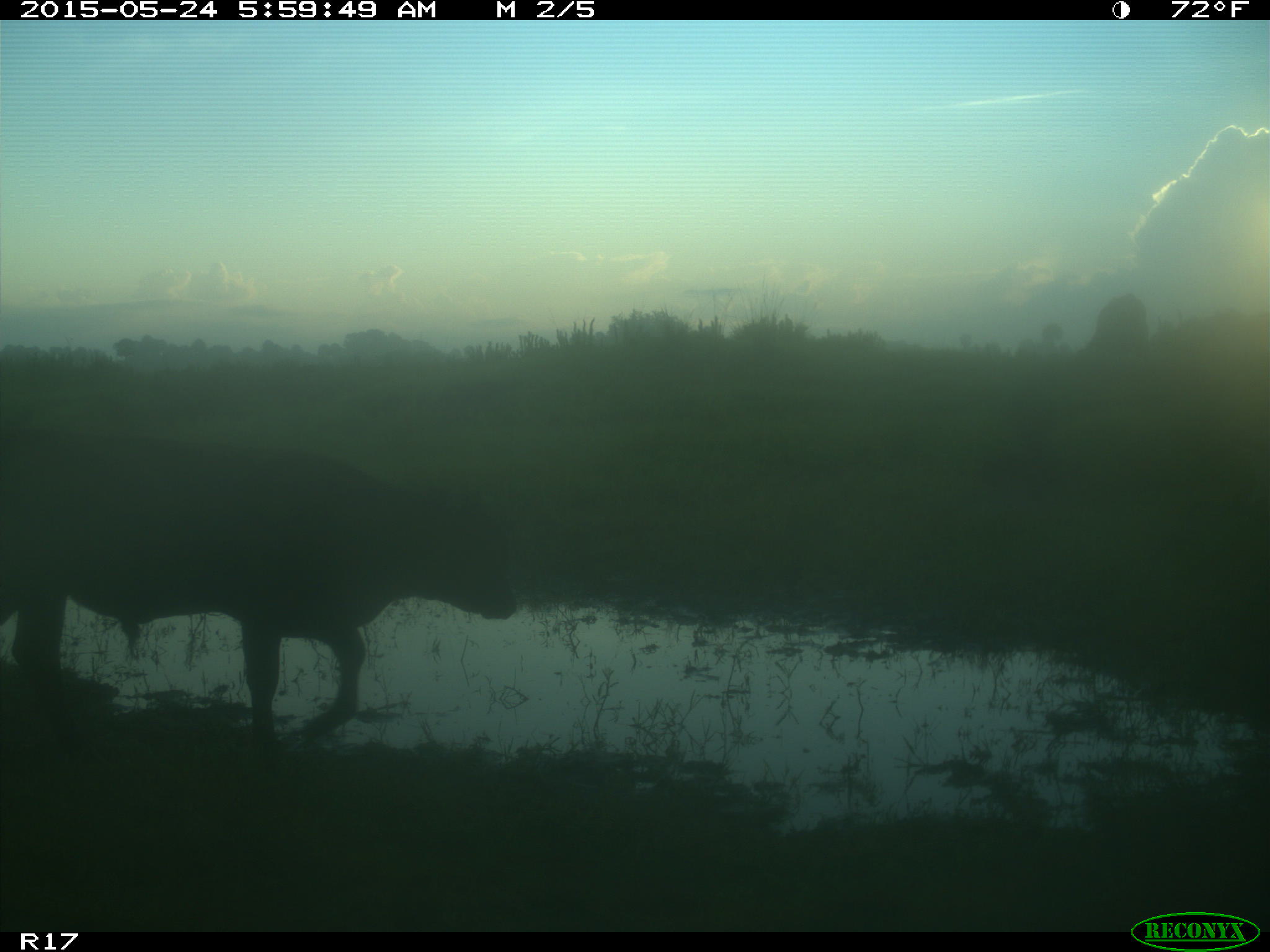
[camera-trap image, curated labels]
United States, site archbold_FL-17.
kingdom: Animalia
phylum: Chordata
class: Mammalia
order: Artiodactyla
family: Bovidae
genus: Bos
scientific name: Bos taurus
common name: domestic cow